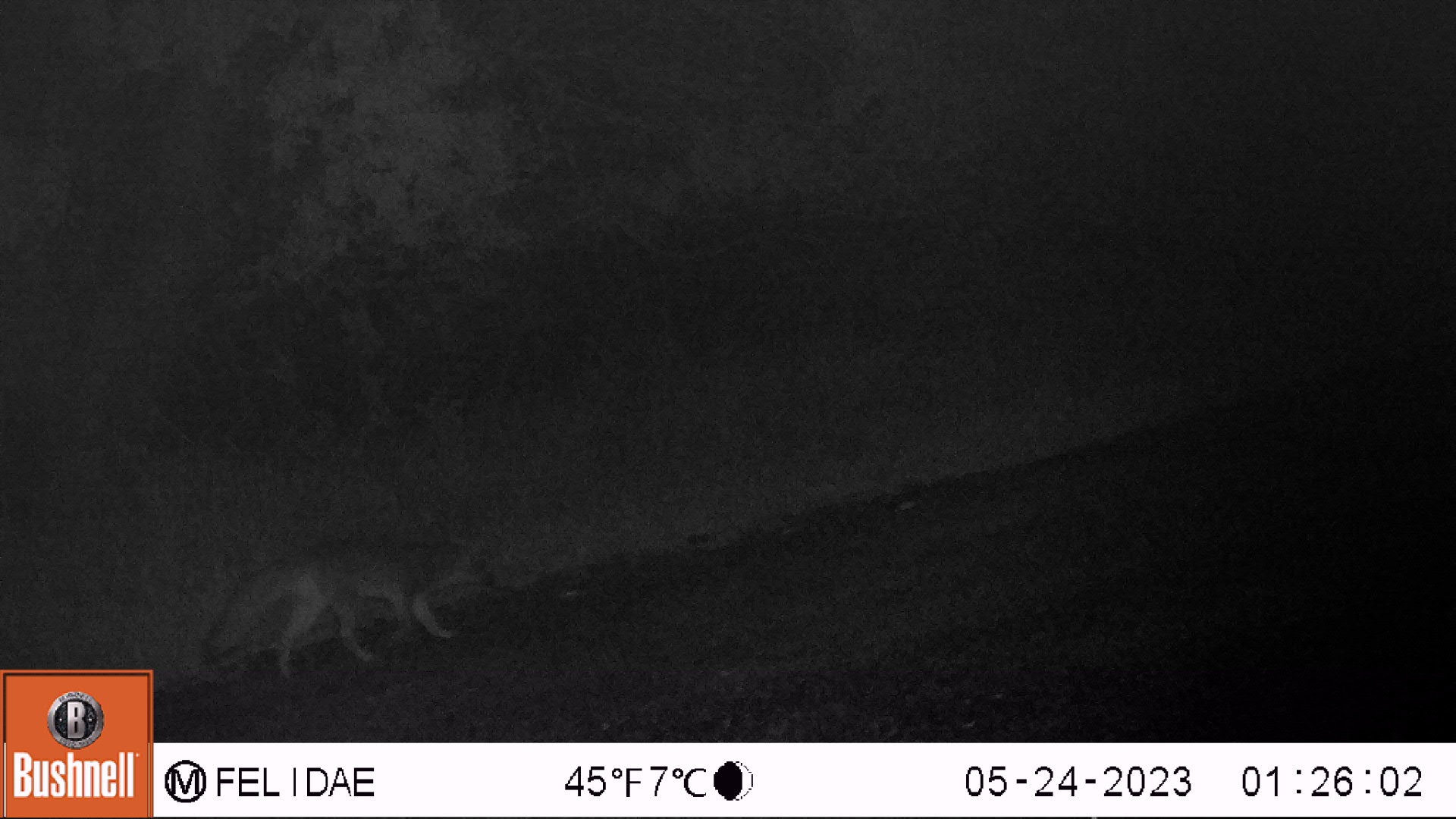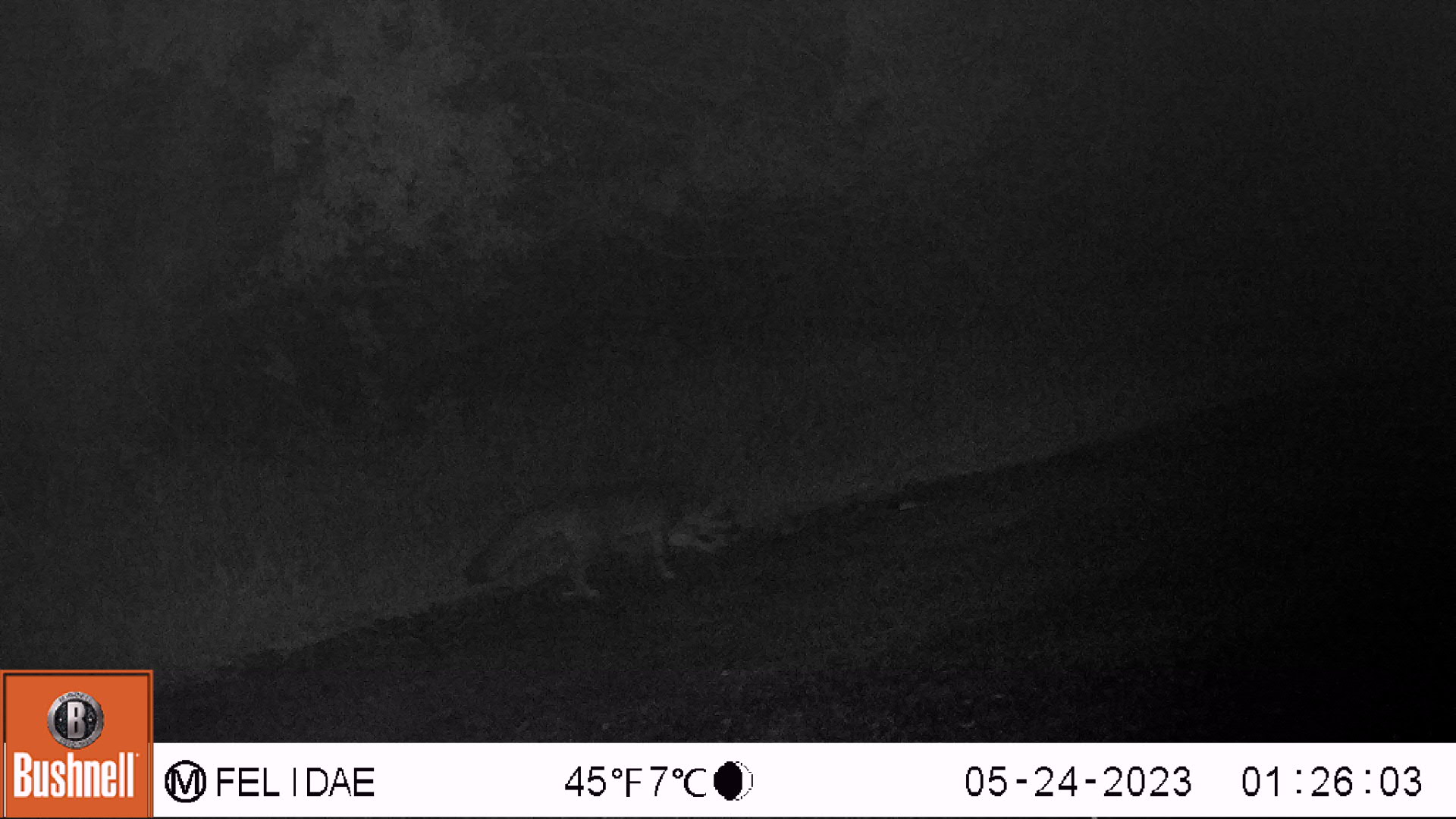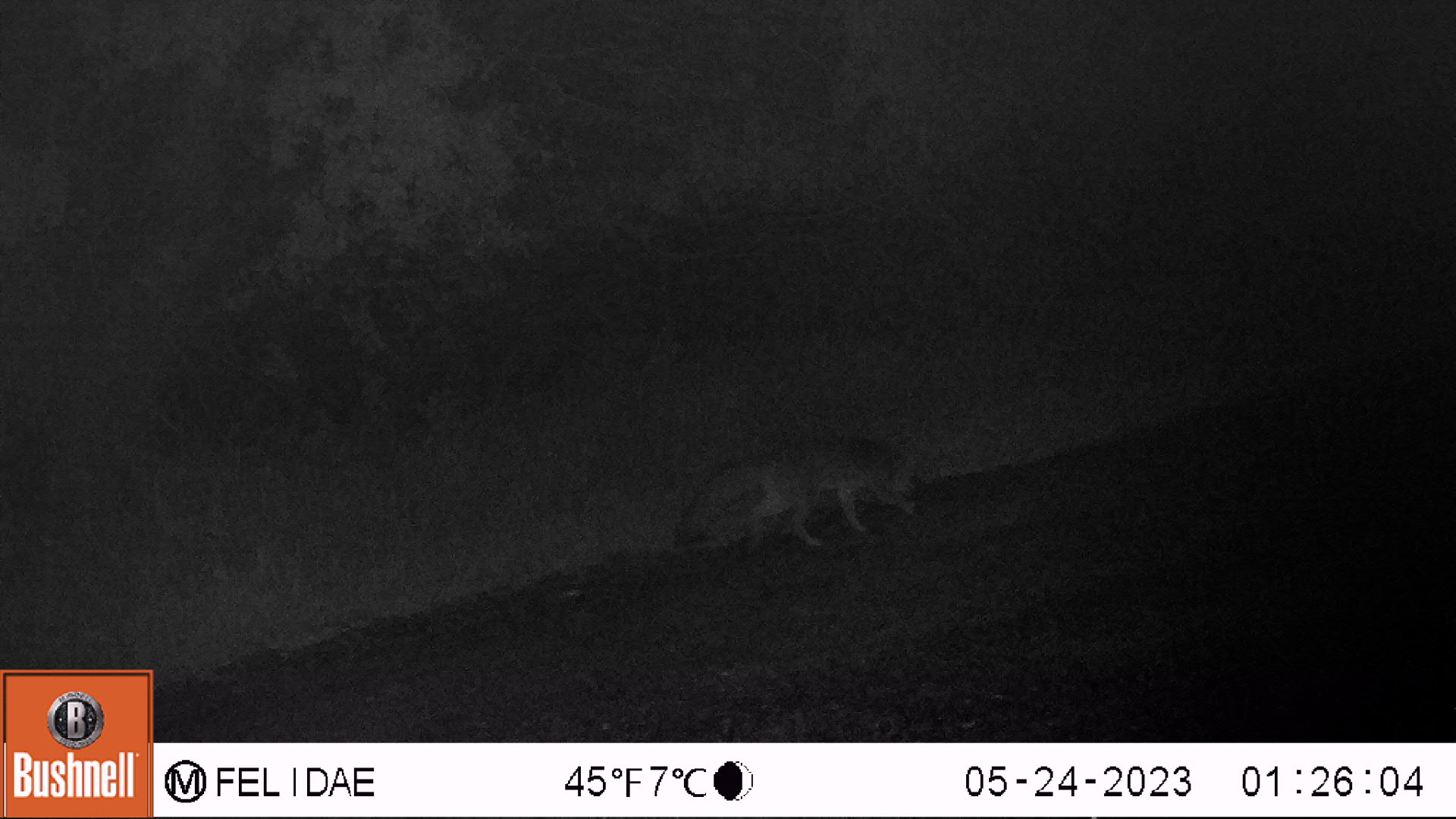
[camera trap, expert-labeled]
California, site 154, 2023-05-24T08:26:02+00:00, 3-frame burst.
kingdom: Animalia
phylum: Chordata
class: Mammalia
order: Carnivora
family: Canidae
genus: Urocyon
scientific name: Urocyon cinereoargenteus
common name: gray fox